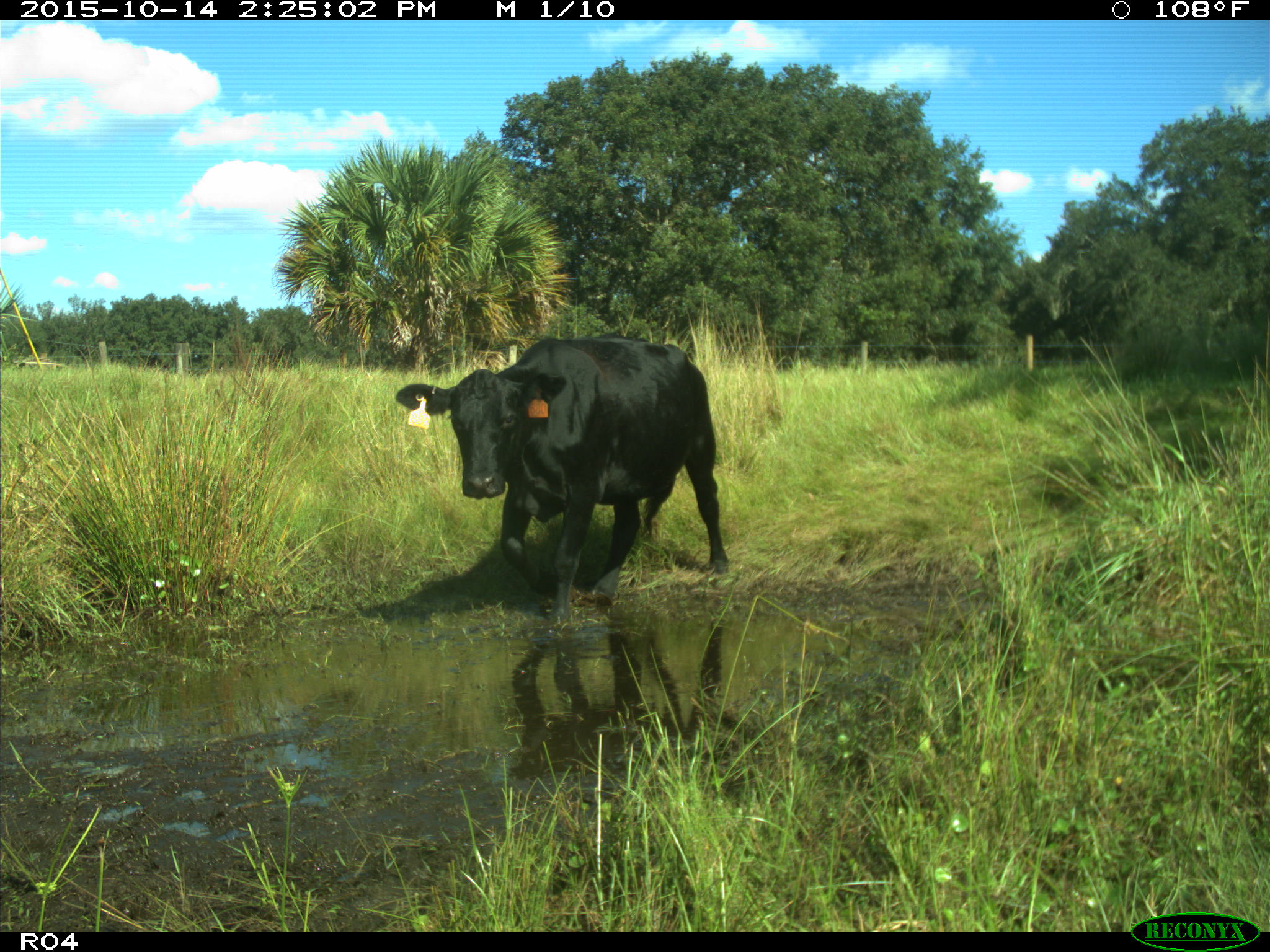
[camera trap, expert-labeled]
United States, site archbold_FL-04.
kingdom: Animalia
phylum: Chordata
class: Mammalia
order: Artiodactyla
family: Bovidae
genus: Bos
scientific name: Bos taurus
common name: domestic cow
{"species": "Bos taurus (domestic cow)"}